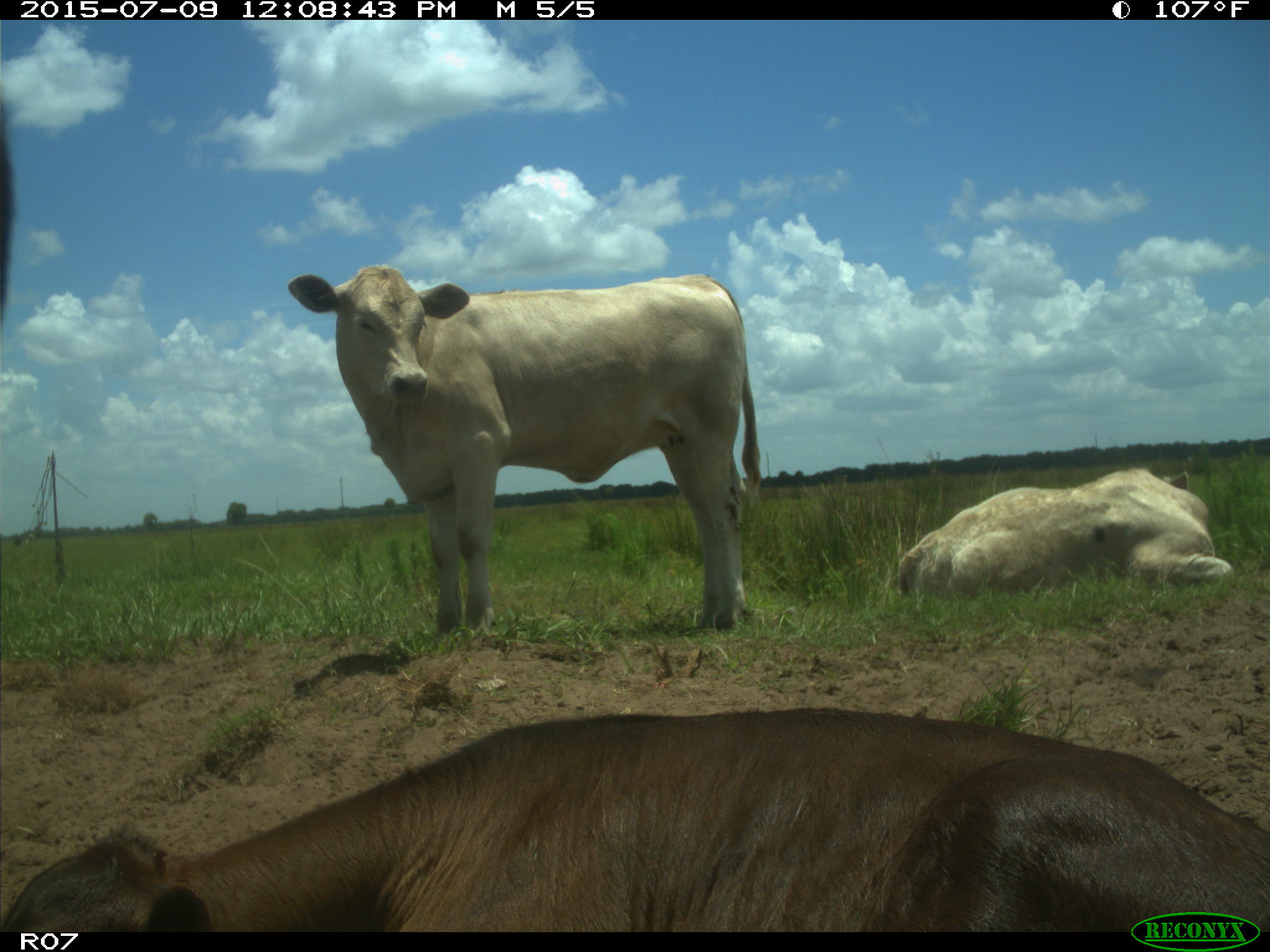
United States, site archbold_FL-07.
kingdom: Animalia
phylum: Chordata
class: Mammalia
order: Artiodactyla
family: Bovidae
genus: Bos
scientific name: Bos taurus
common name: domestic cow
Bos taurus (domestic cow).